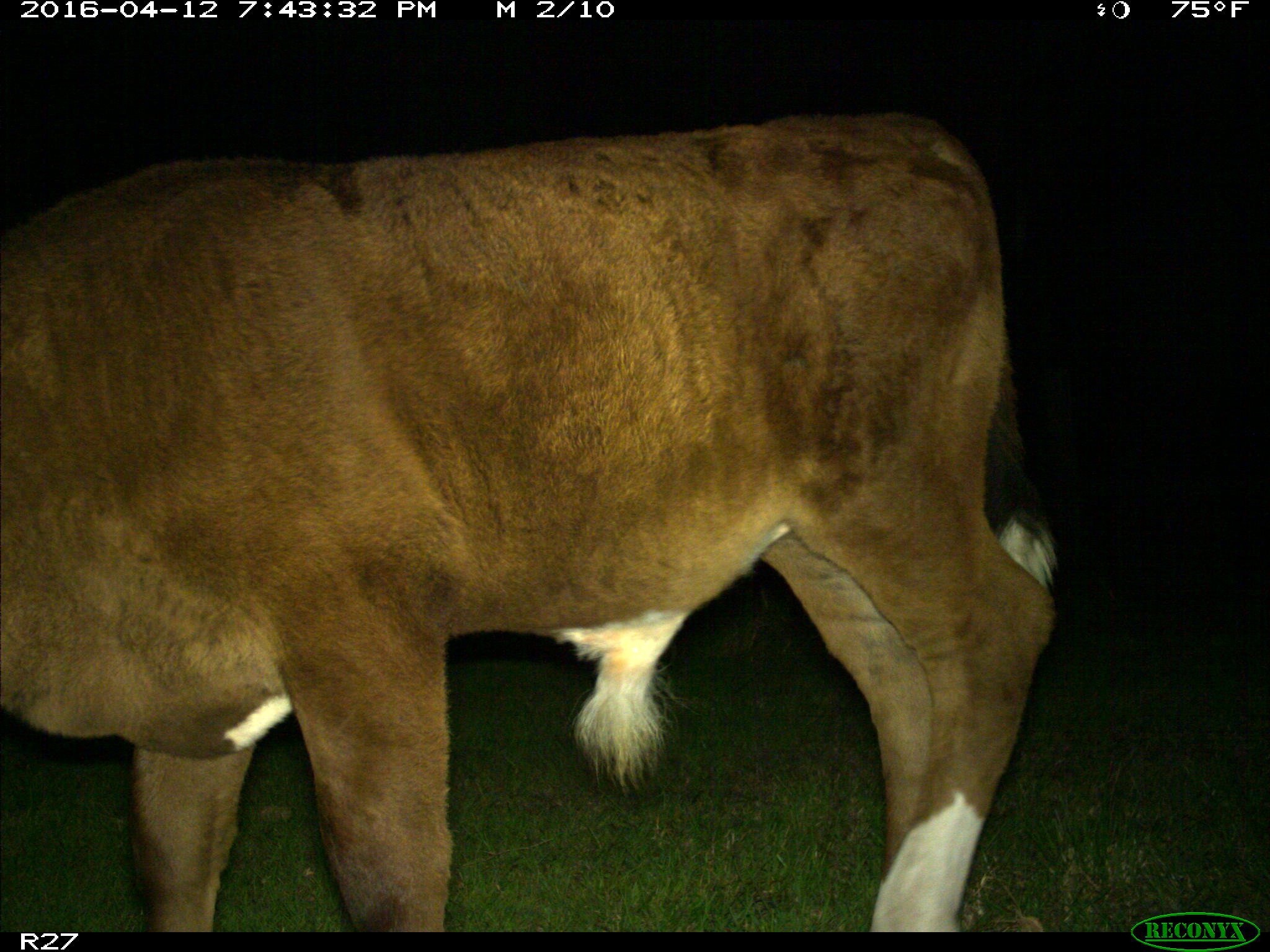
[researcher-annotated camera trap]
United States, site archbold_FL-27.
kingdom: Animalia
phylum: Chordata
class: Mammalia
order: Artiodactyla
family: Bovidae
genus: Bos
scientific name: Bos taurus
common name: domestic cow